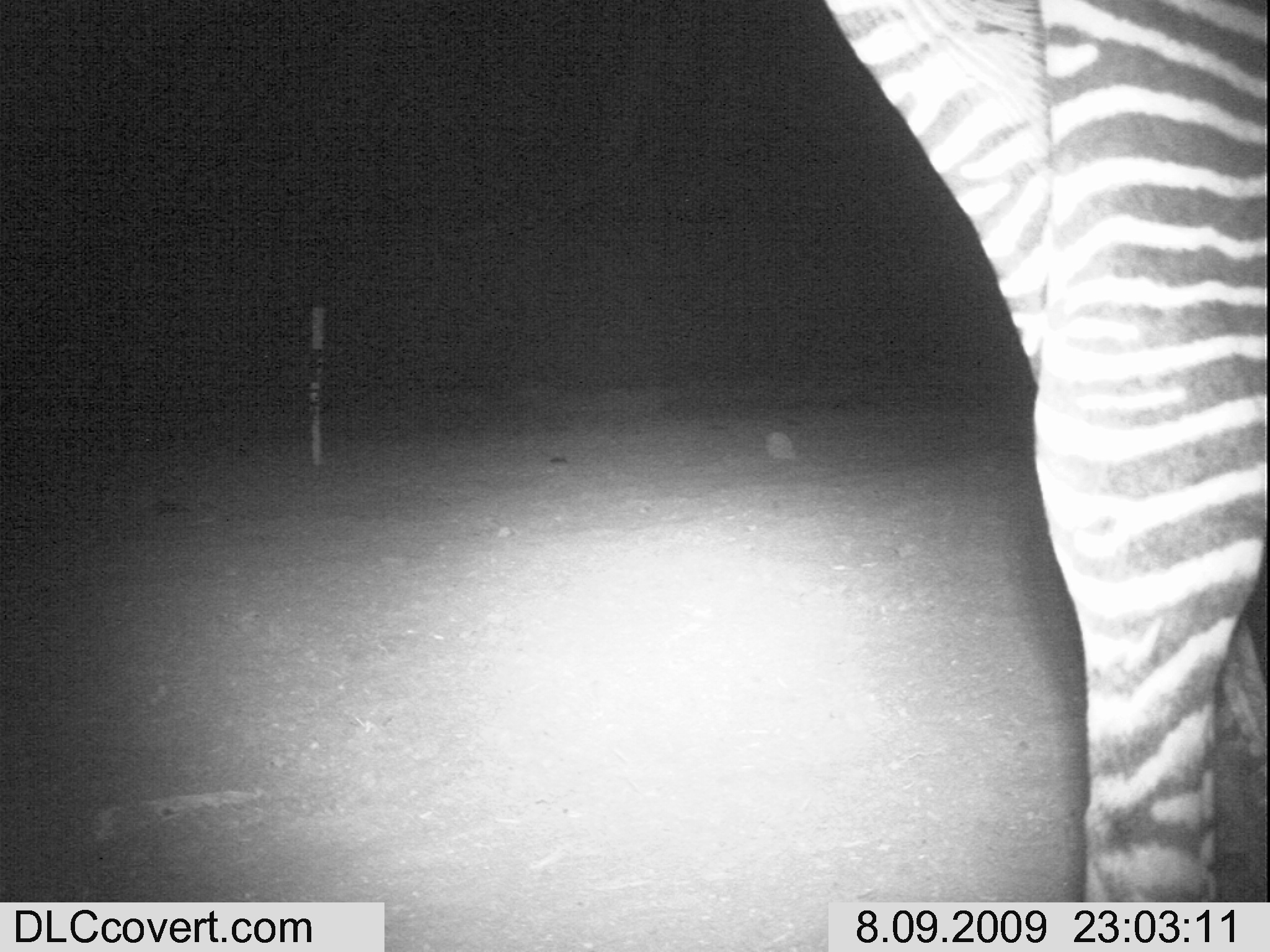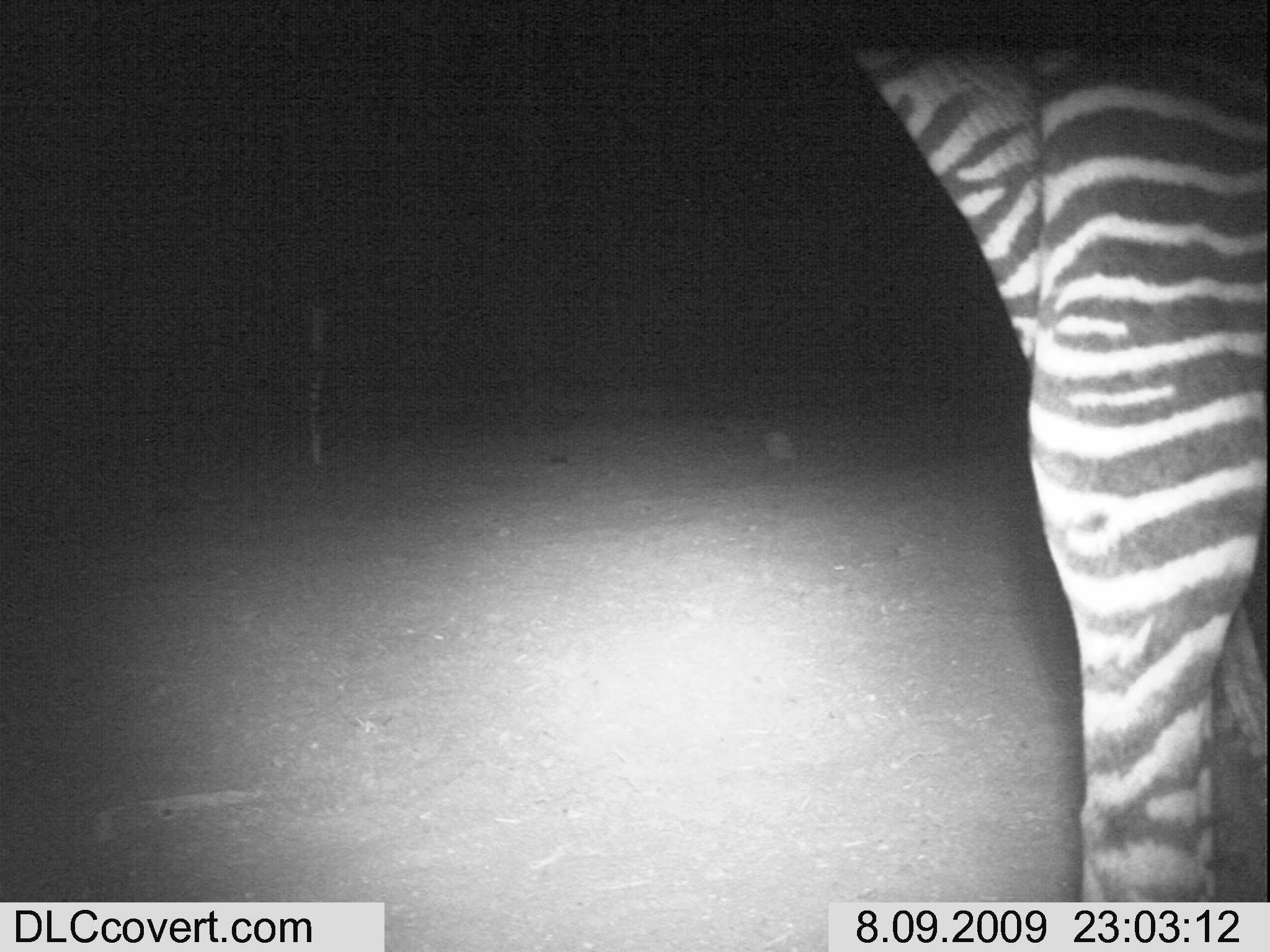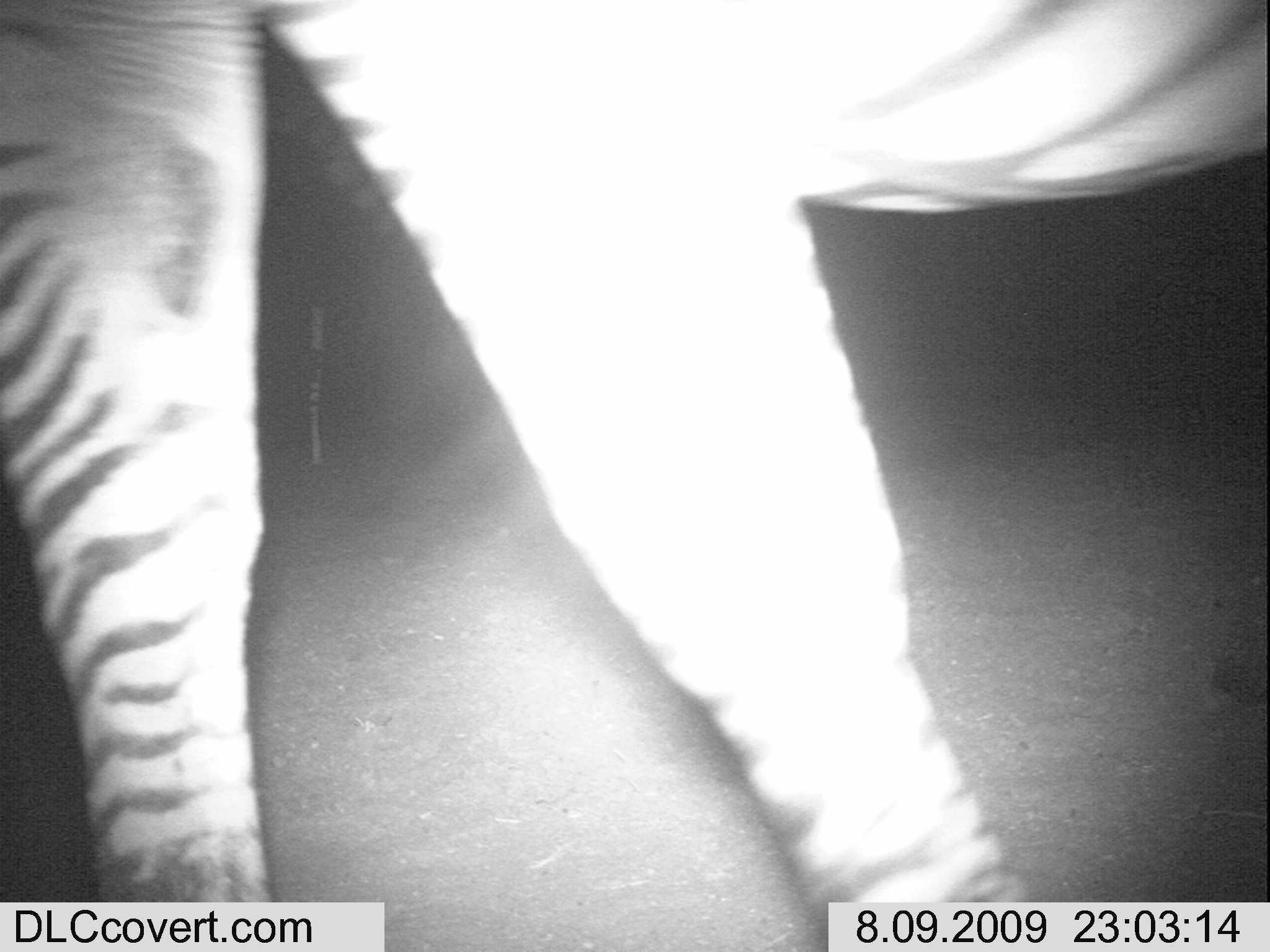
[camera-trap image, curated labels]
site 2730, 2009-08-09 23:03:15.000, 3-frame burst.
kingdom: Animalia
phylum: Chordata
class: Mammalia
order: Perissodactyla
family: Equidae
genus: Equus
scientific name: Equus quagga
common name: plains zebra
Equus quagga (plains zebra), count 1.